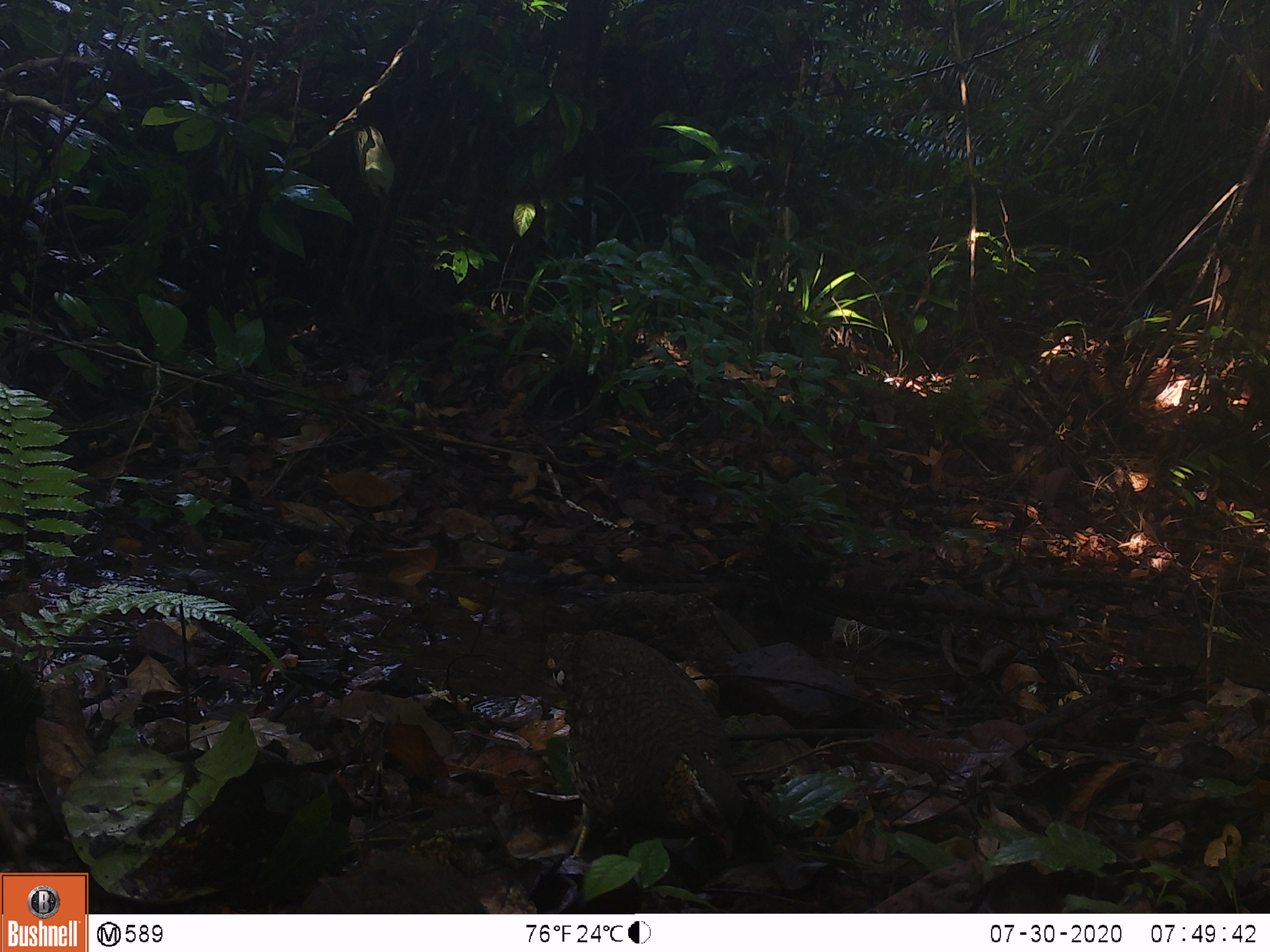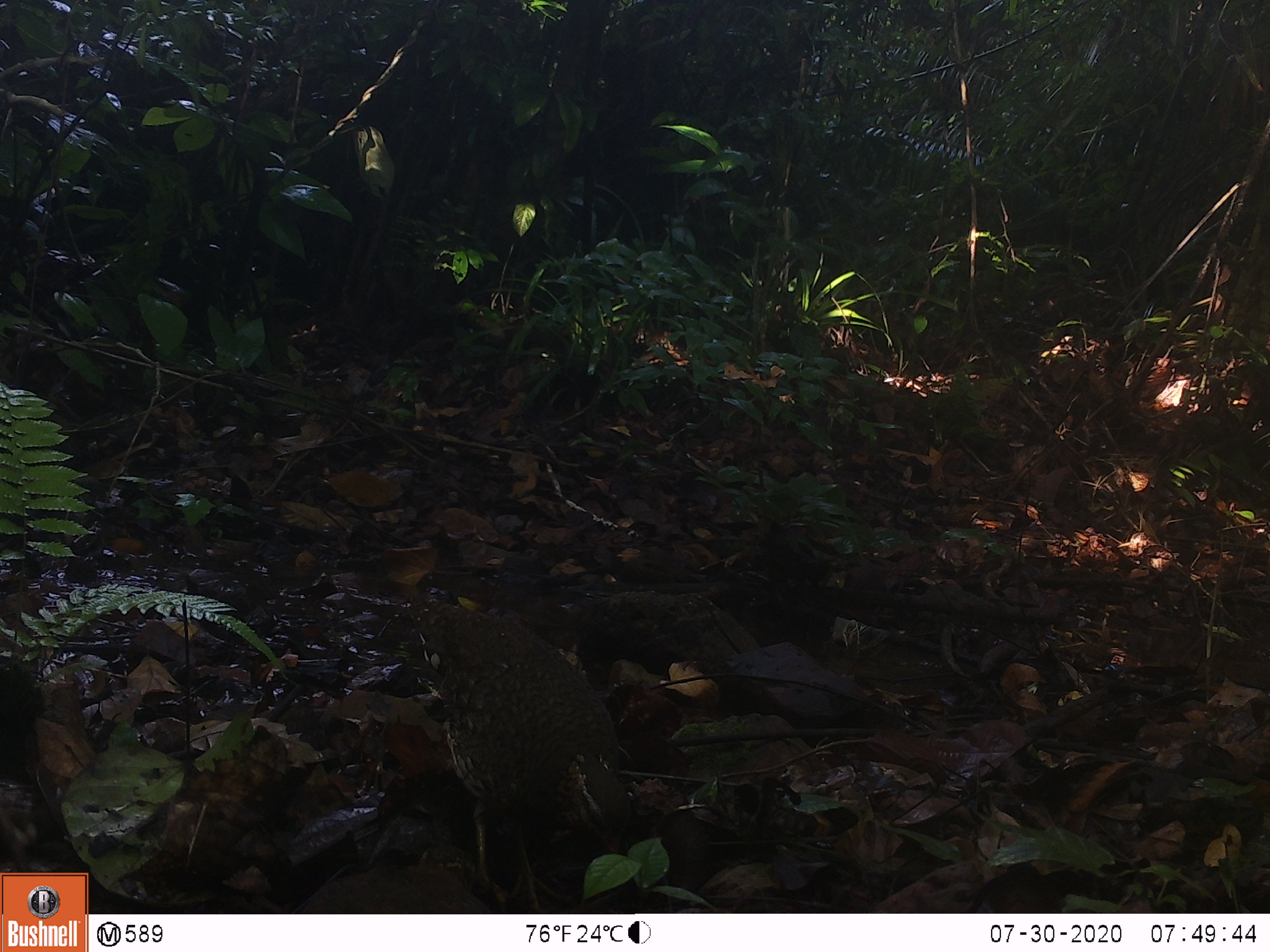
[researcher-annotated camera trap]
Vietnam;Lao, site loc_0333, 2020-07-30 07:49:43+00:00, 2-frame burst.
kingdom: Animalia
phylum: Chordata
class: Aves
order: Galliformes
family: Phasianidae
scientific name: Phasianidae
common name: partridge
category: unidentified partridge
Unidentified partridge (partridge) (Phasianidae). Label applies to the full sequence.